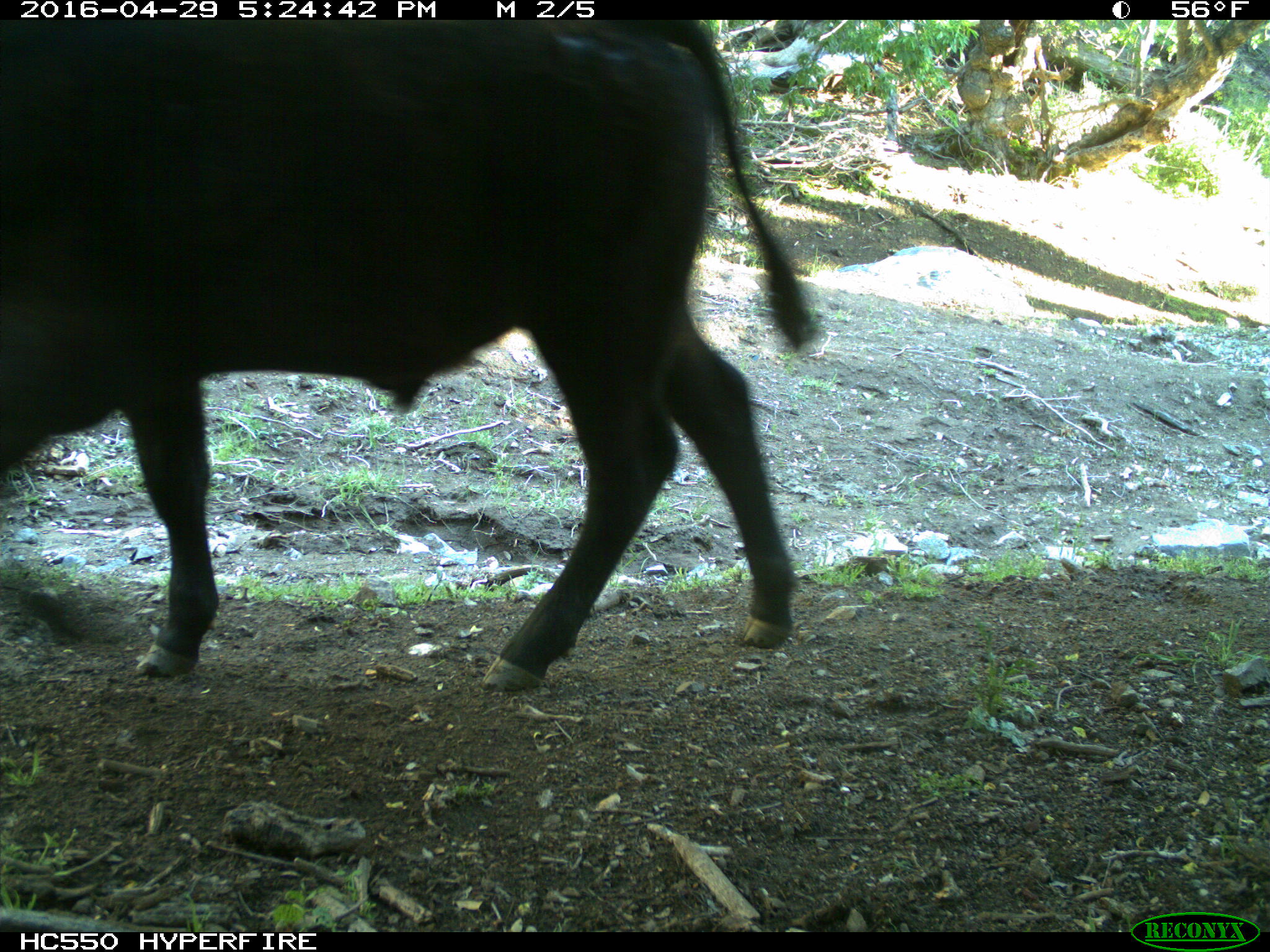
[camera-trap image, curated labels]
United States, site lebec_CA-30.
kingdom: Animalia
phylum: Chordata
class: Mammalia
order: Artiodactyla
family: Bovidae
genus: Bos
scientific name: Bos taurus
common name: domestic cow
Bos taurus (domestic cow).